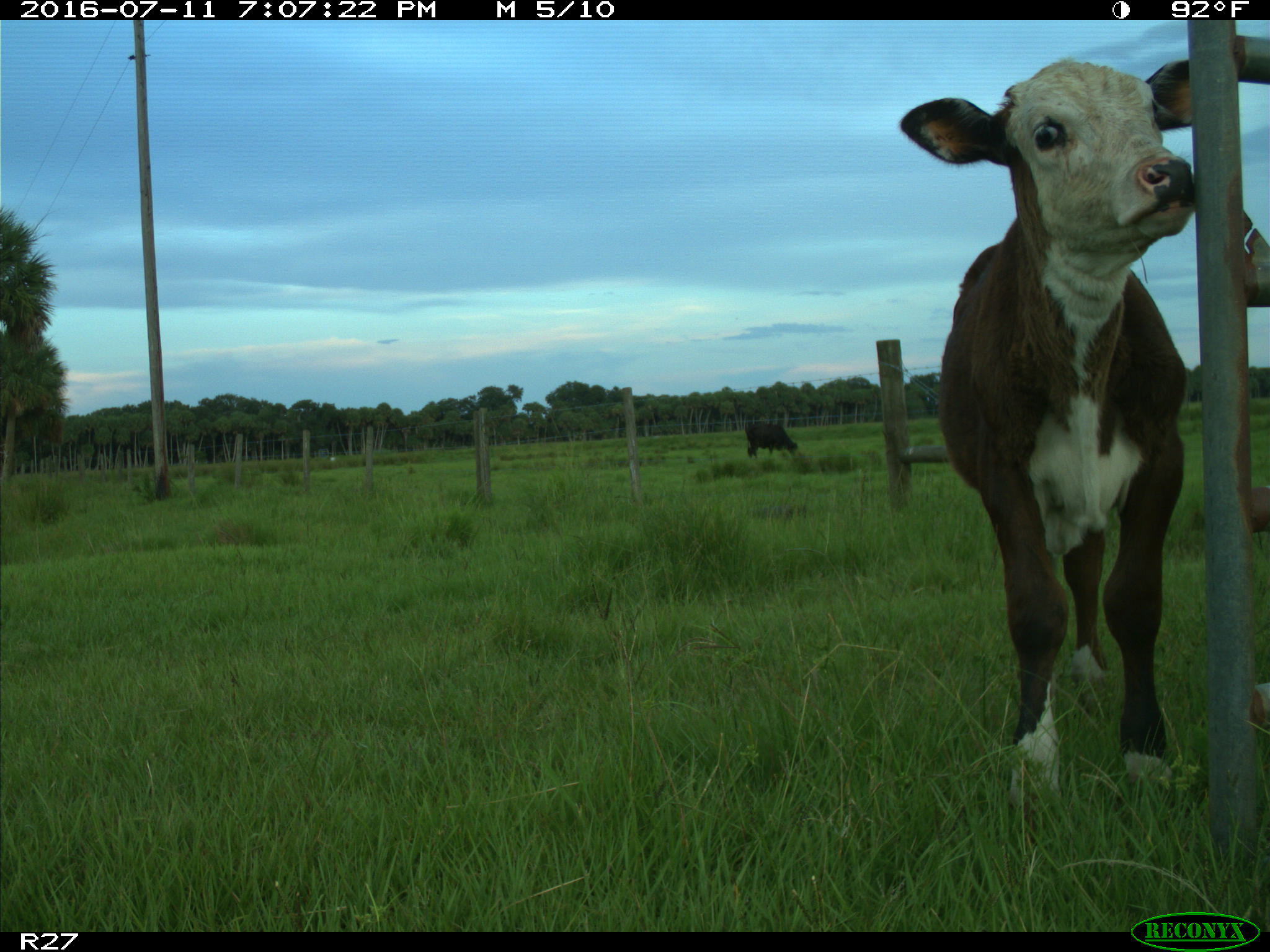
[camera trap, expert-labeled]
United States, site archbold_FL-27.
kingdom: Animalia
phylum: Chordata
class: Mammalia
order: Artiodactyla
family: Bovidae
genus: Bos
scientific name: Bos taurus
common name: domestic cow